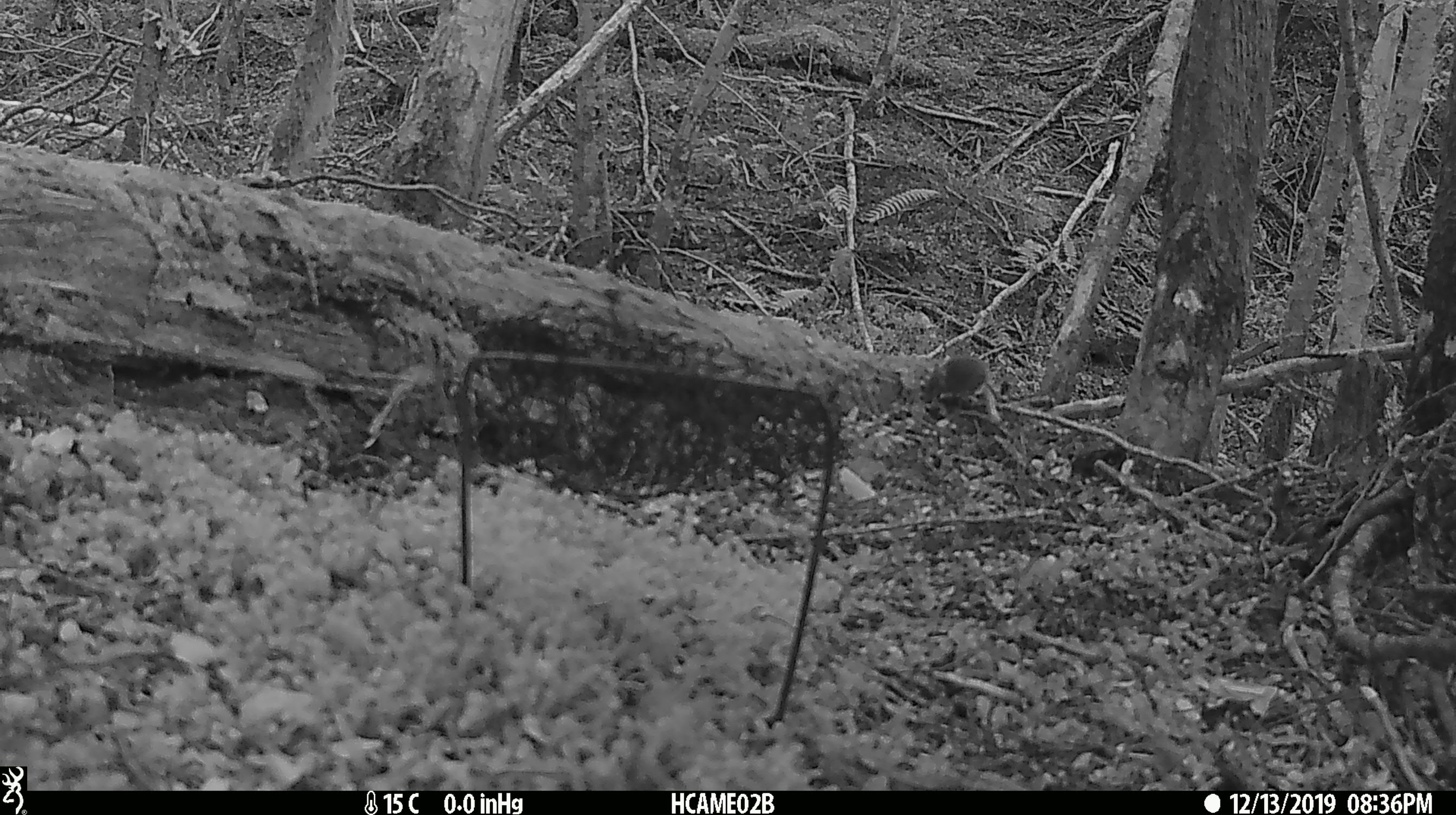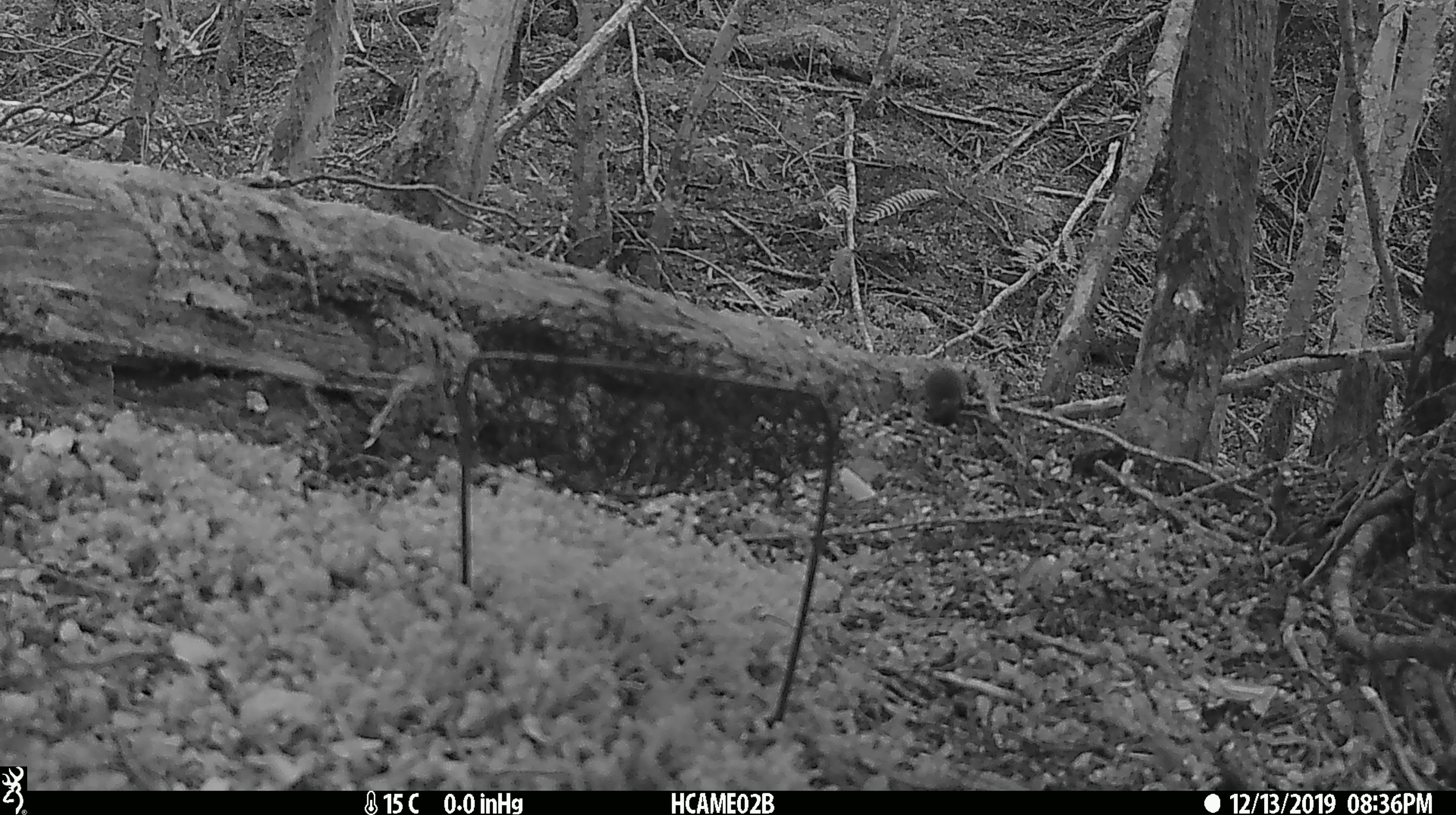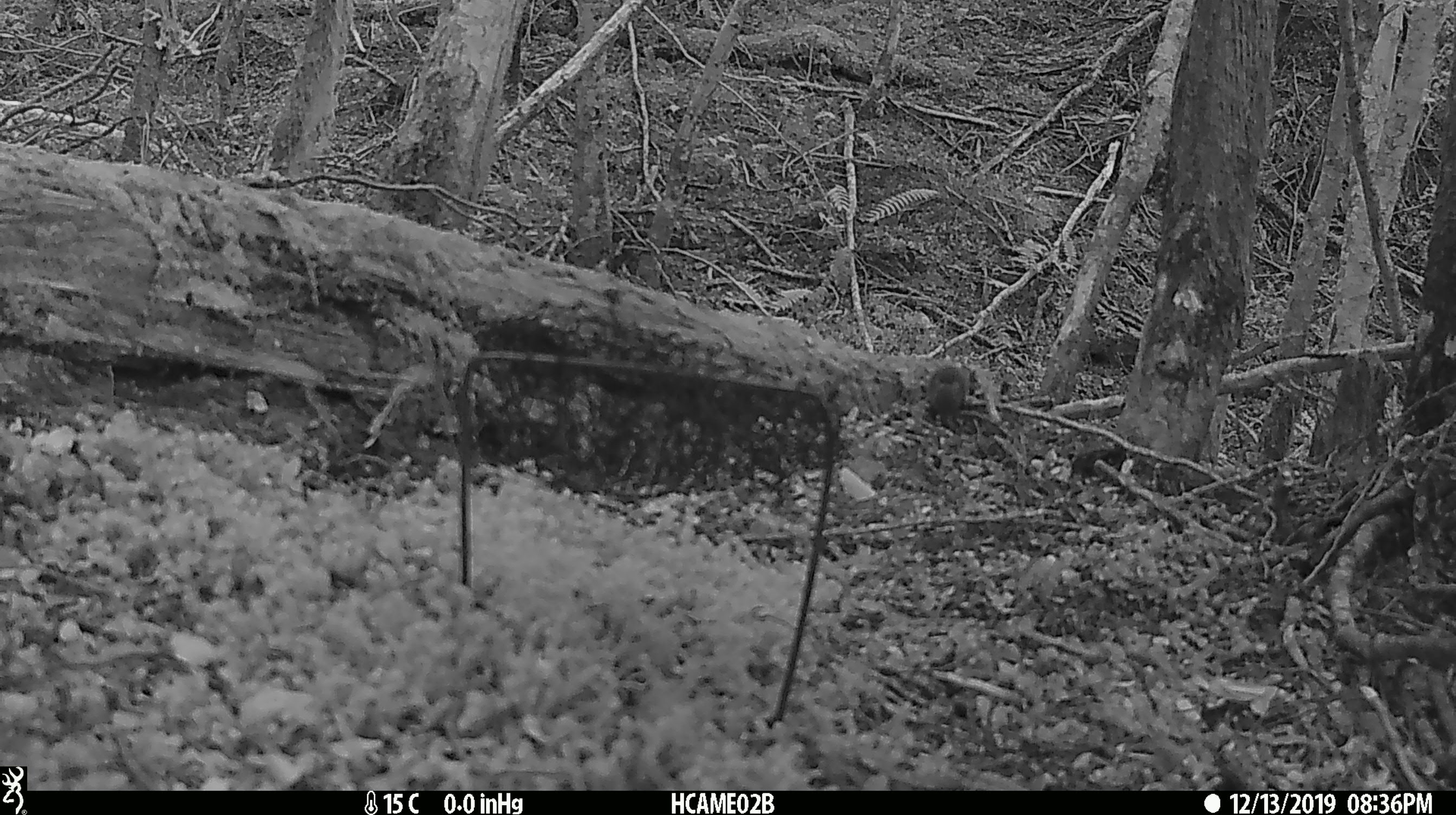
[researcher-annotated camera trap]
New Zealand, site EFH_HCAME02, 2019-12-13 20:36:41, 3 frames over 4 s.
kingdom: Animalia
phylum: Chordata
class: Mammalia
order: Rodentia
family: Muridae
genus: Mus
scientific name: Mus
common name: mouse